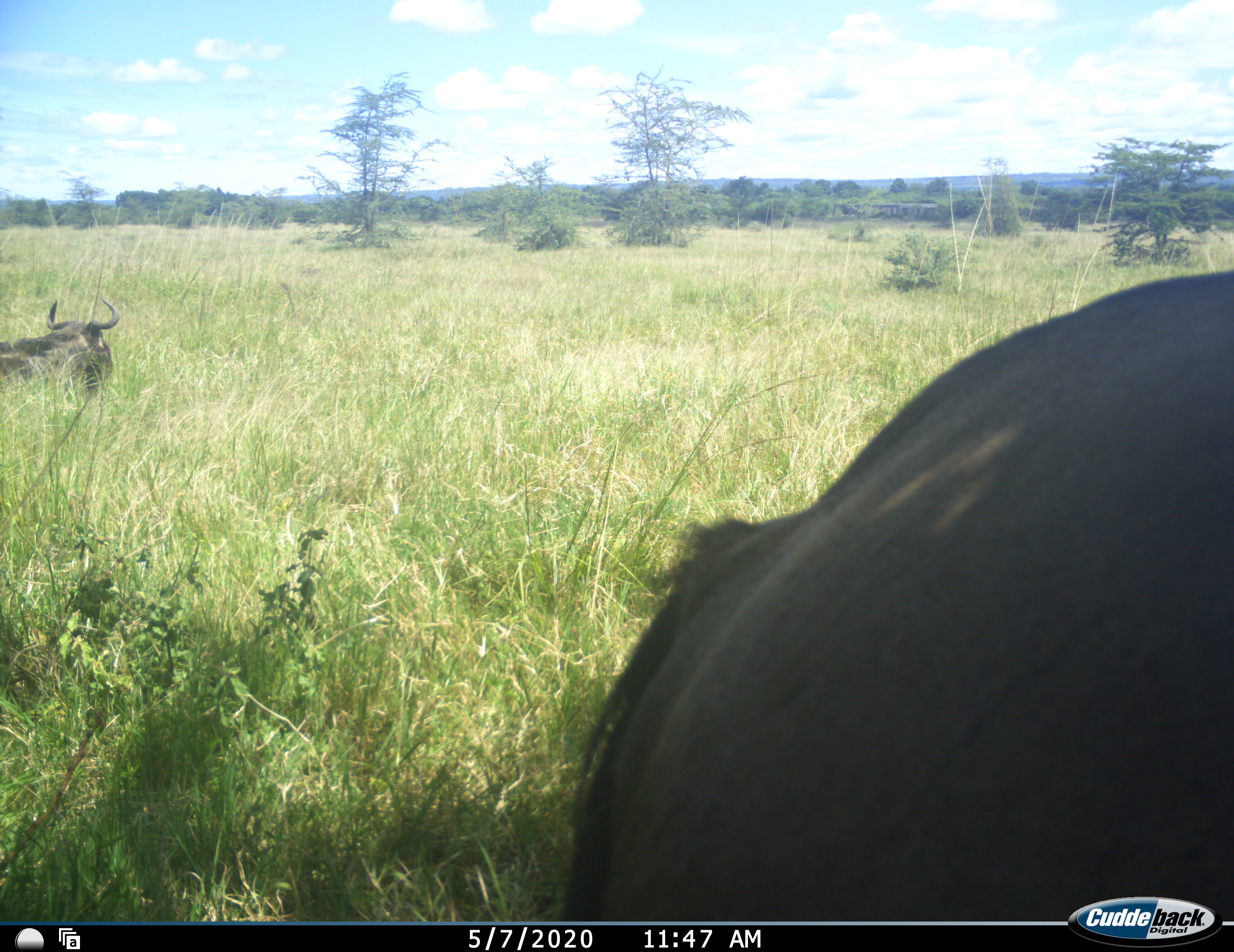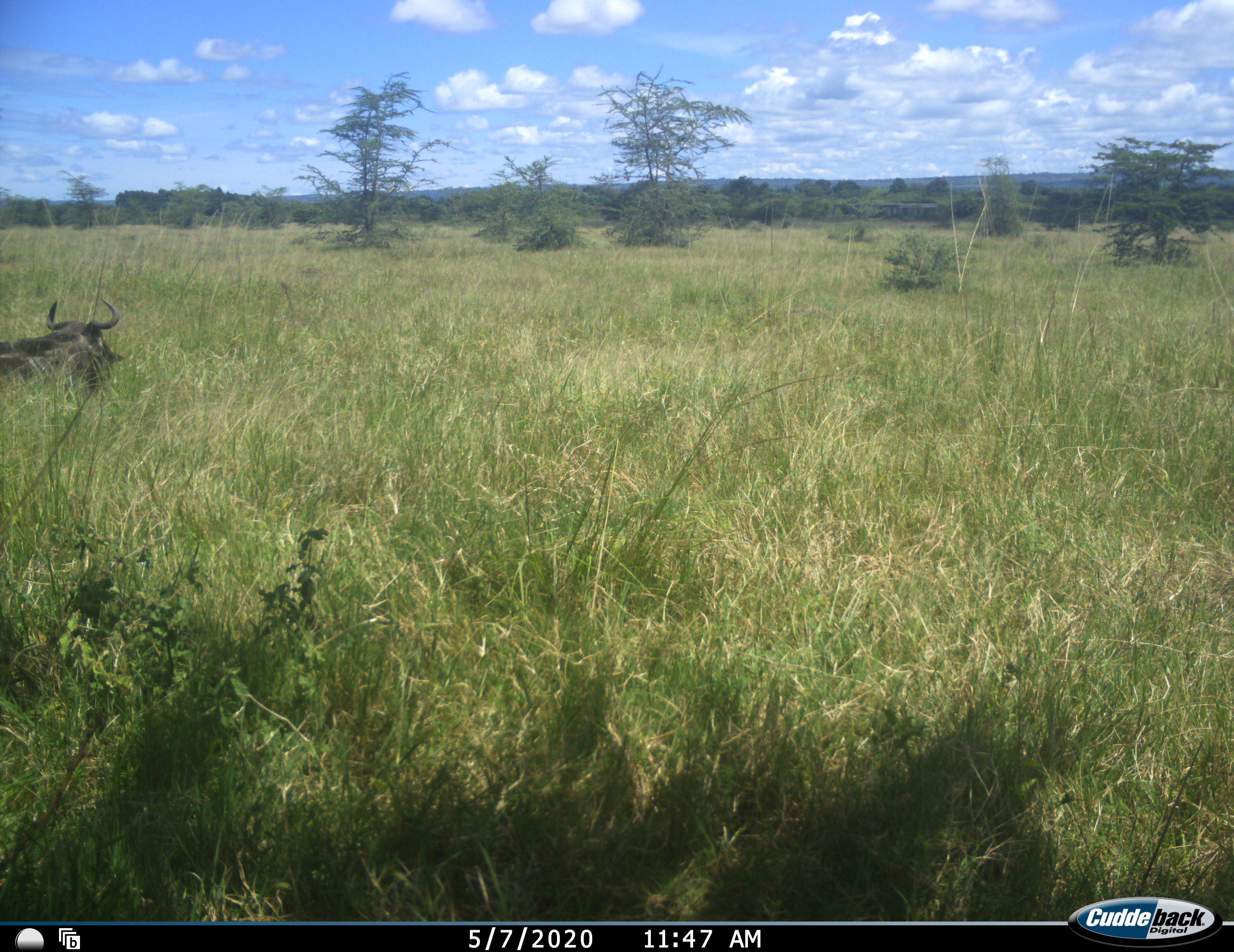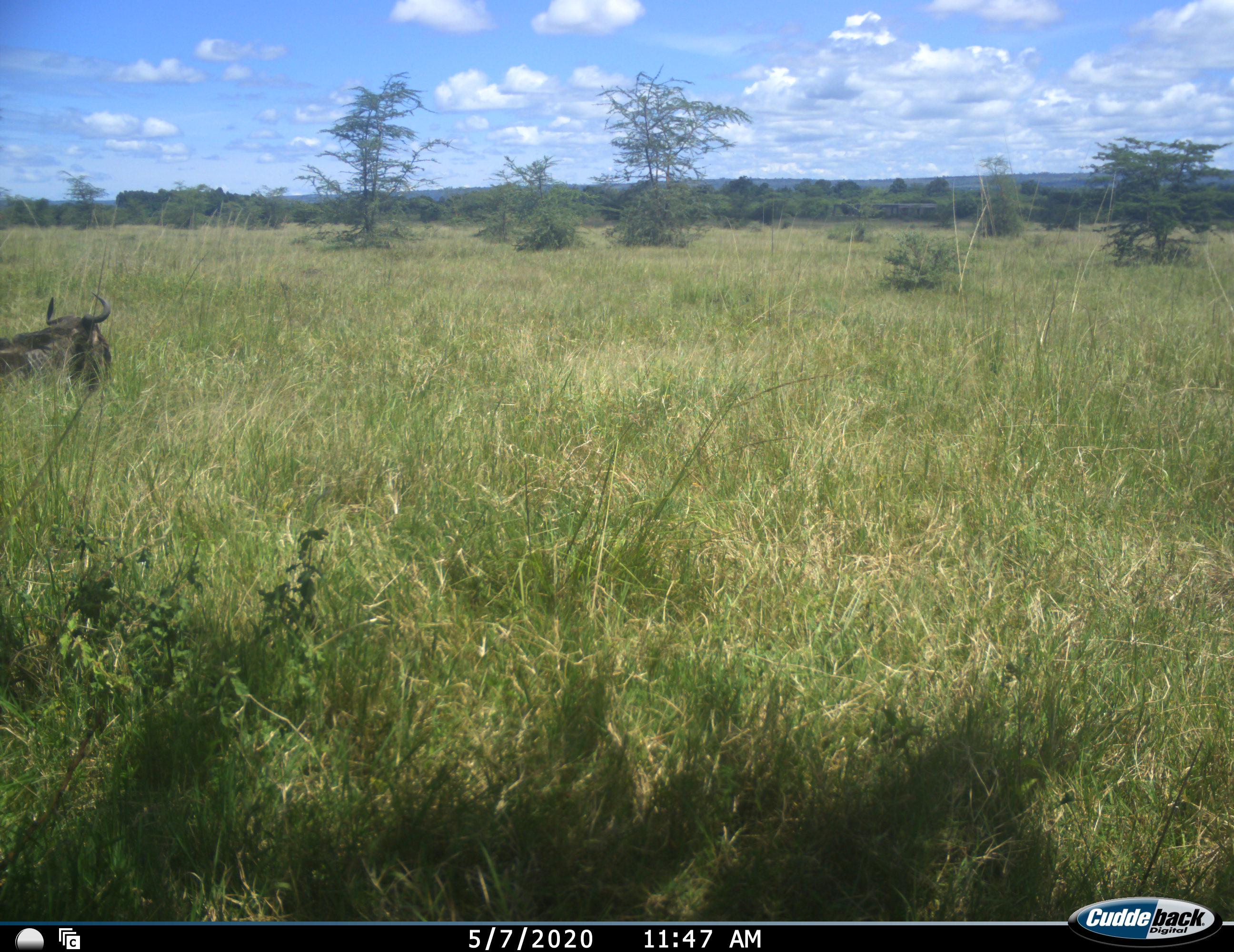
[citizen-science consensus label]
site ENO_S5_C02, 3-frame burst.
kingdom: Animalia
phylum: Chordata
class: Mammalia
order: Artiodactyla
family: Bovidae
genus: Connochaetes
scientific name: Connochaetes taurinus taurinus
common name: blue wildebeest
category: wildebeestblue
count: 2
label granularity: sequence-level